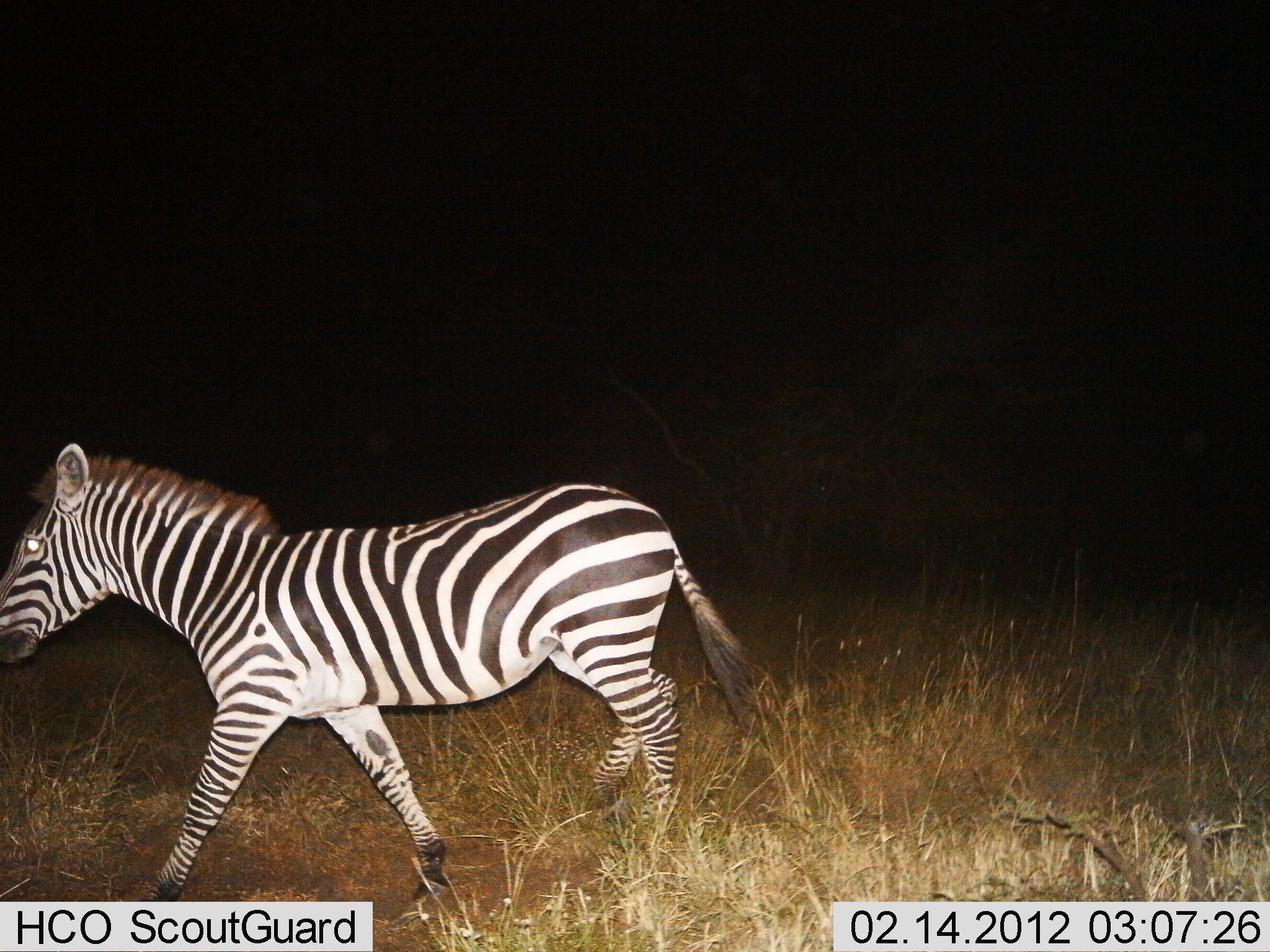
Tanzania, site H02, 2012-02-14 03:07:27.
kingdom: Animalia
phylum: Chordata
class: Mammalia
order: Perissodactyla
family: Equidae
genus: Equus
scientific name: Equus quagga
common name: plains zebra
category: zebra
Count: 1.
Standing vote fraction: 3%.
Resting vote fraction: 0%.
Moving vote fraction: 97%.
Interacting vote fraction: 0%.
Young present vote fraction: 3%.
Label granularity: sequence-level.